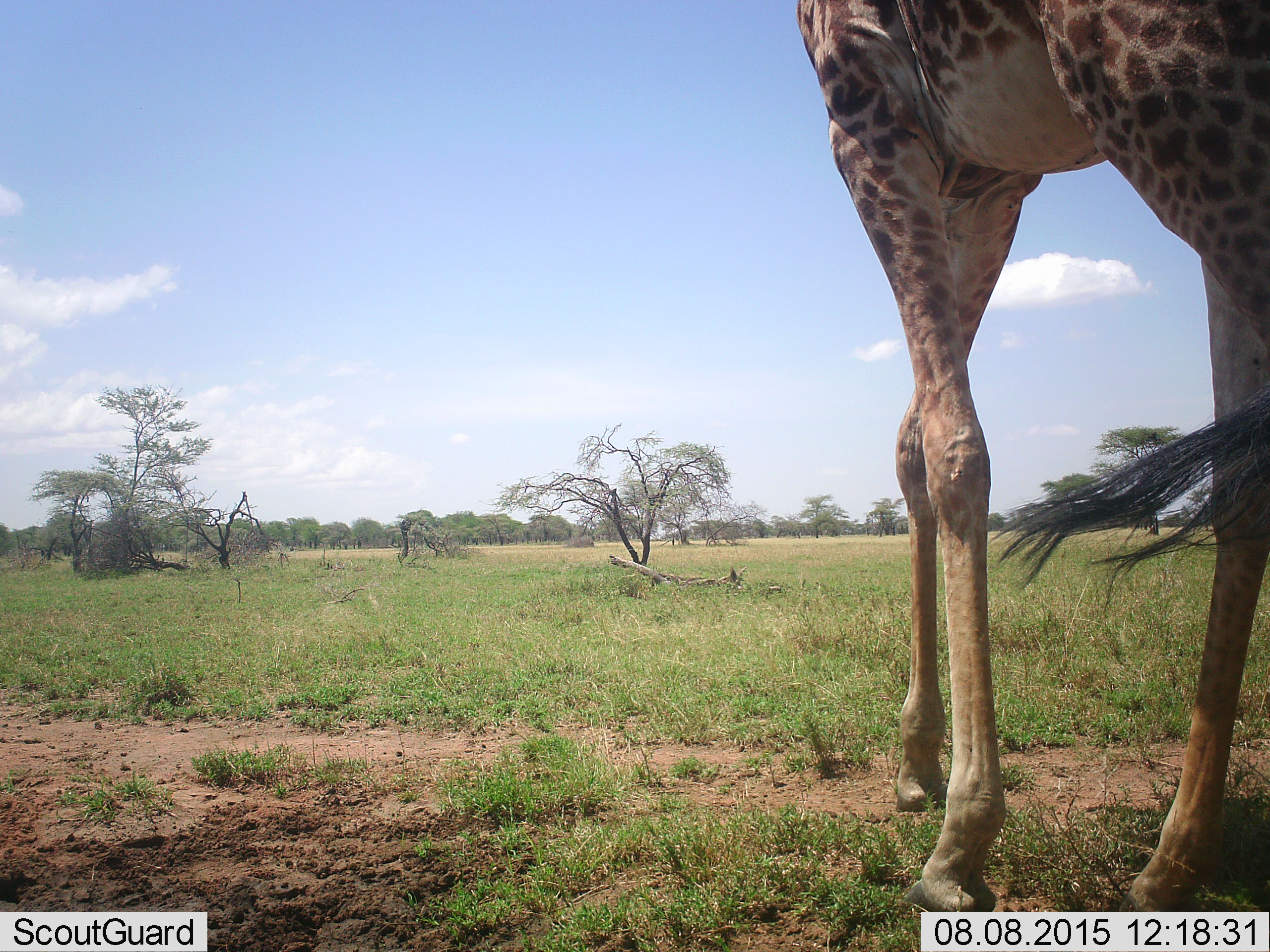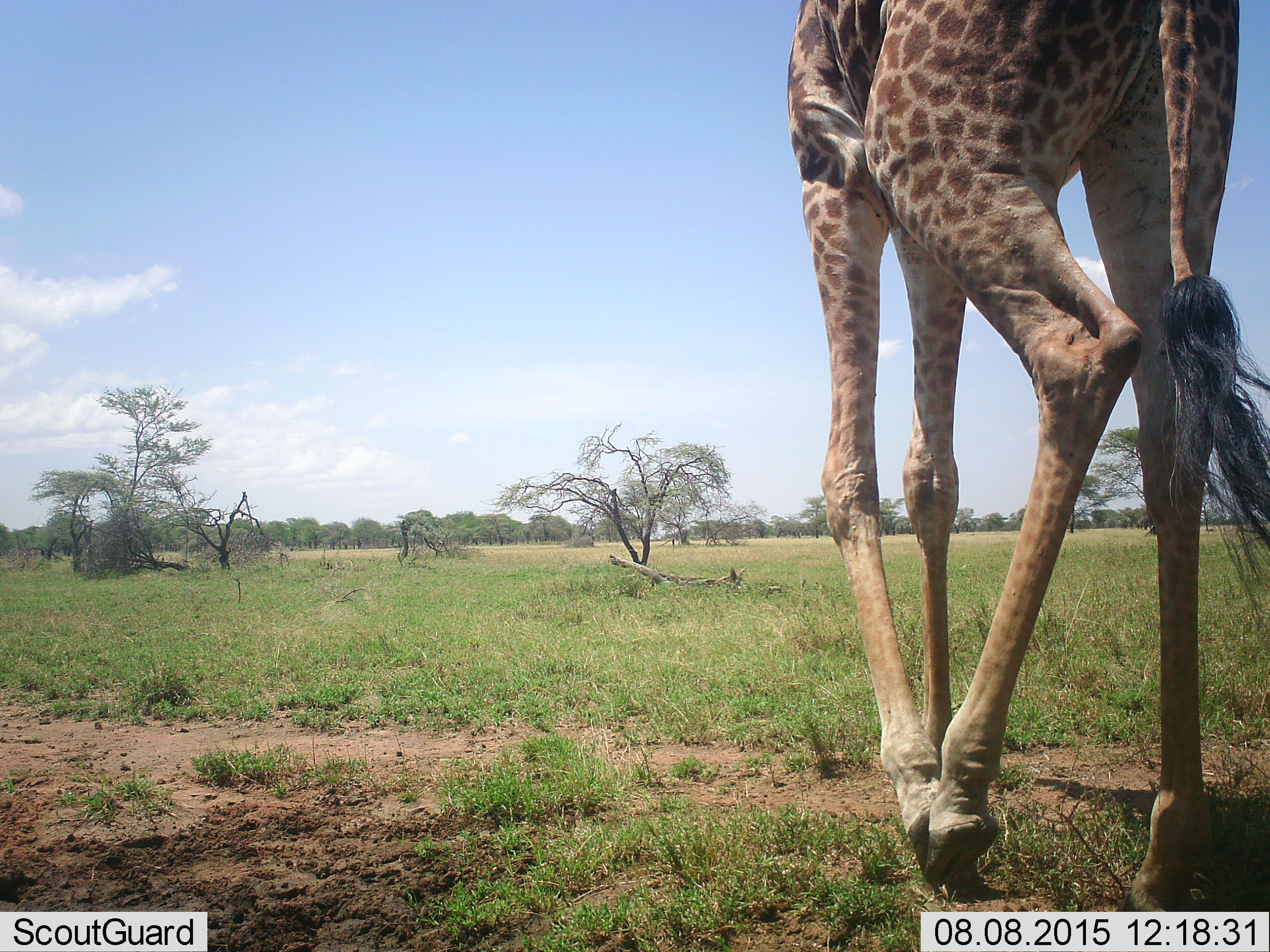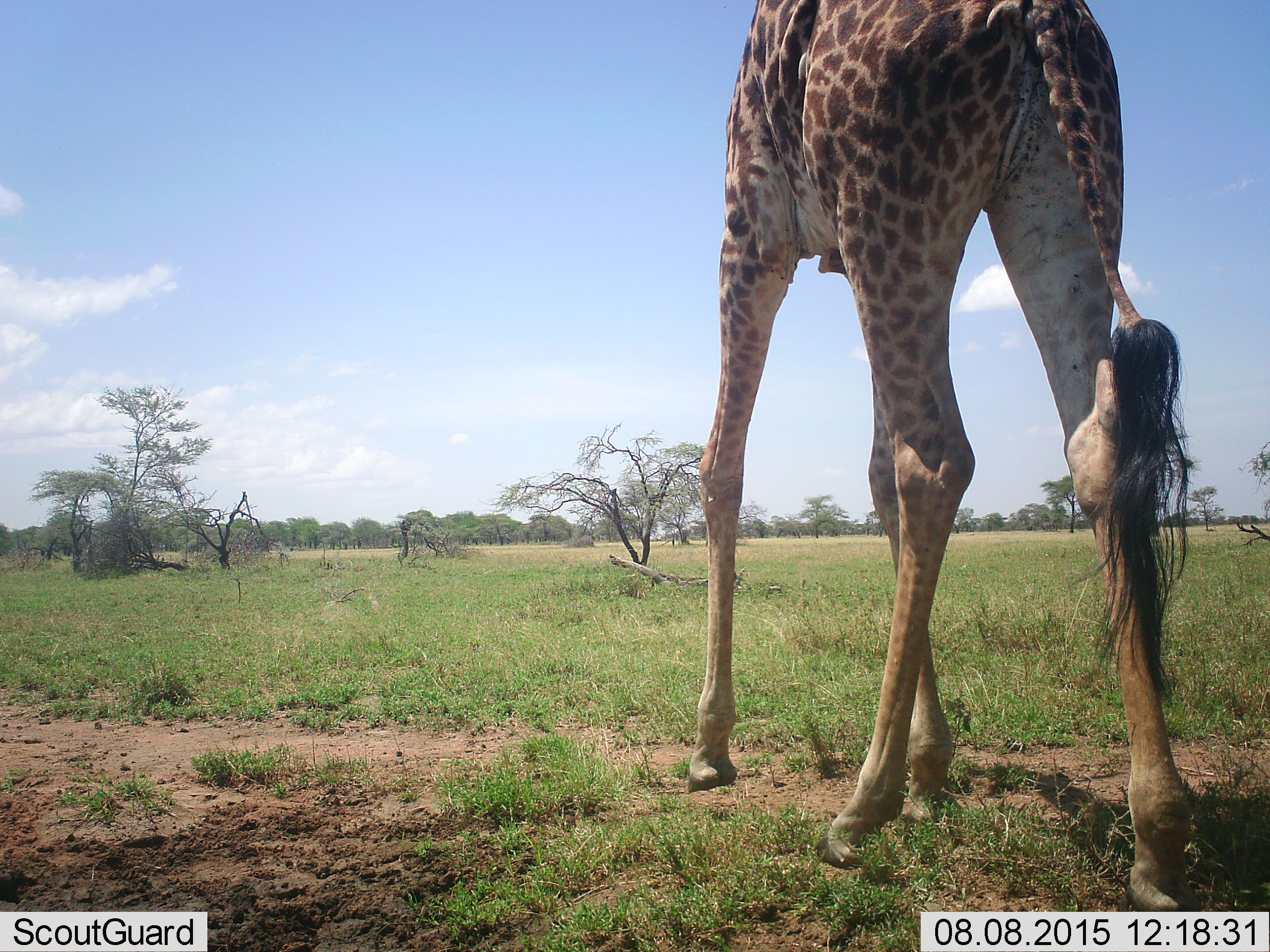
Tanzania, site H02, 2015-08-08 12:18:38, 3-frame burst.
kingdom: Animalia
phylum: Chordata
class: Mammalia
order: Artiodactyla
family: Giraffidae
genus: Giraffa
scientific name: Giraffa camelopardalis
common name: giraffe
Giraffe (Giraffa camelopardalis), count 1. Behavior (volunteer vote fractions): standing 30%, resting 0%, moving 80%, interacting 0%. Young present (vote fraction): 0%. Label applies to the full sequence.